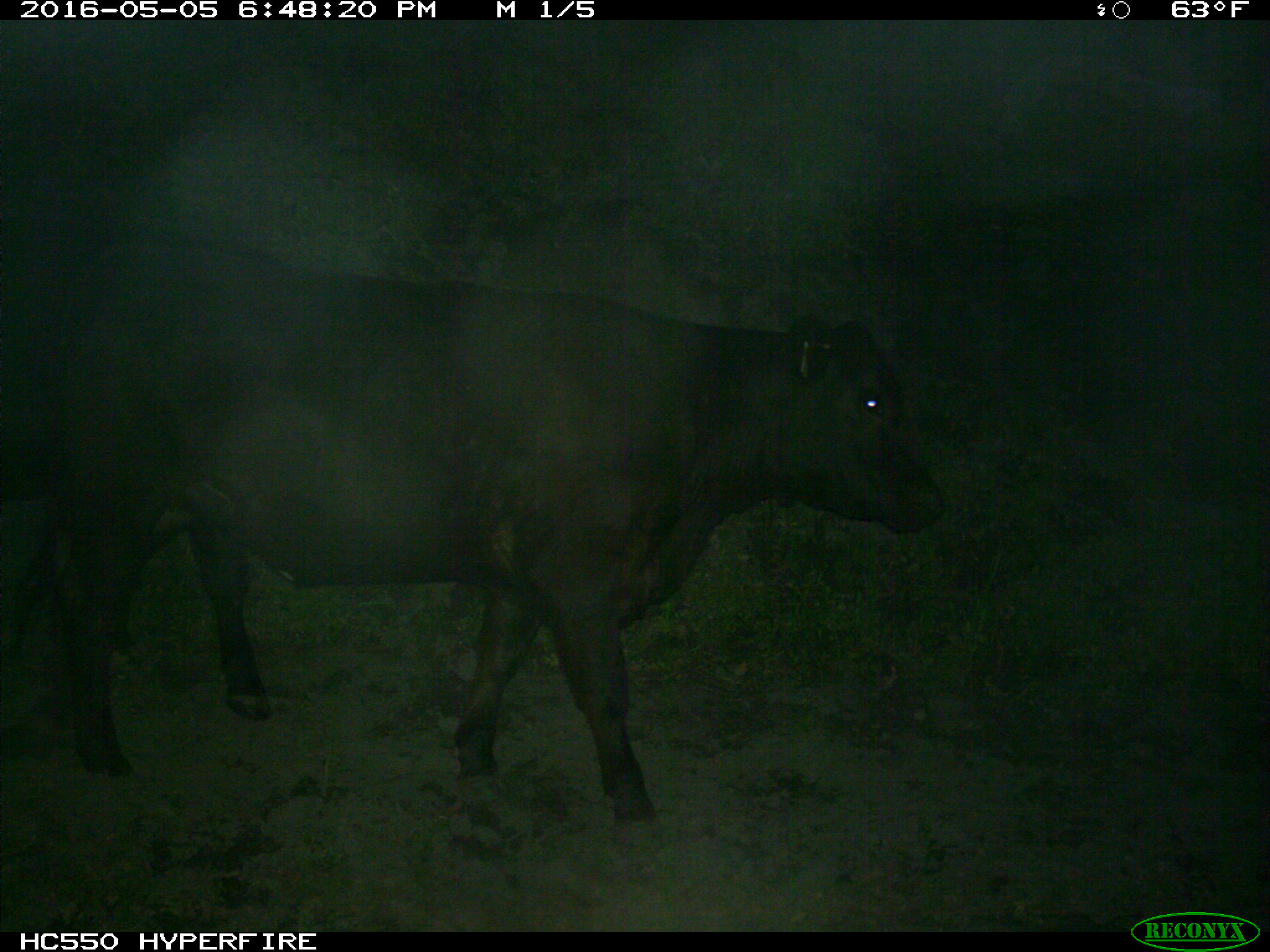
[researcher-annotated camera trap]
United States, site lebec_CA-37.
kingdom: Animalia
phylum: Chordata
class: Mammalia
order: Artiodactyla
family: Bovidae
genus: Bos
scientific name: Bos taurus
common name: domestic cow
Bos taurus (domestic cow).